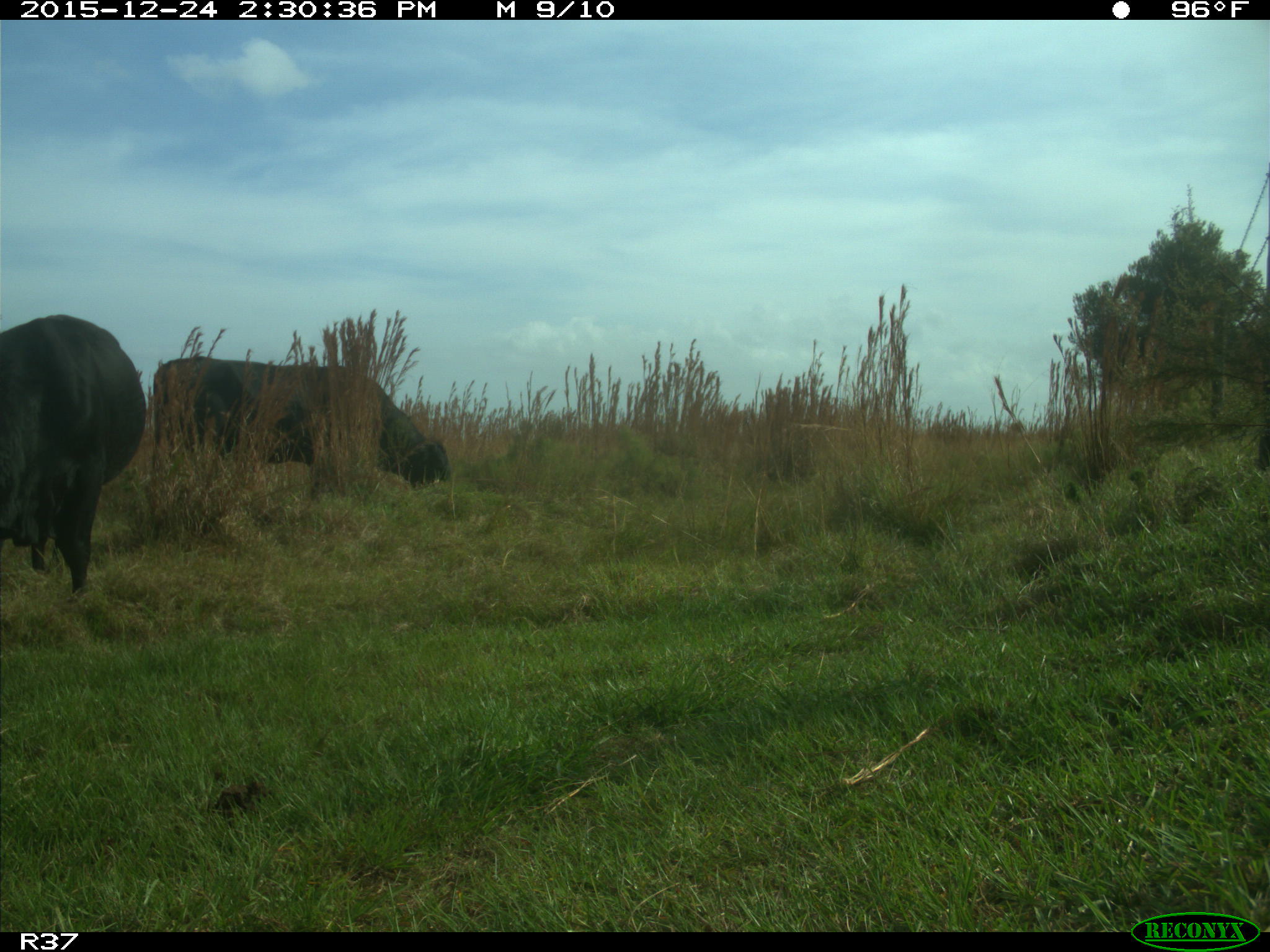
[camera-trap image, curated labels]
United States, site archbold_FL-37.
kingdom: Animalia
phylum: Chordata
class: Mammalia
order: Artiodactyla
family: Bovidae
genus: Bos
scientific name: Bos taurus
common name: domestic cow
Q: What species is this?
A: Bos taurus (domestic cow).